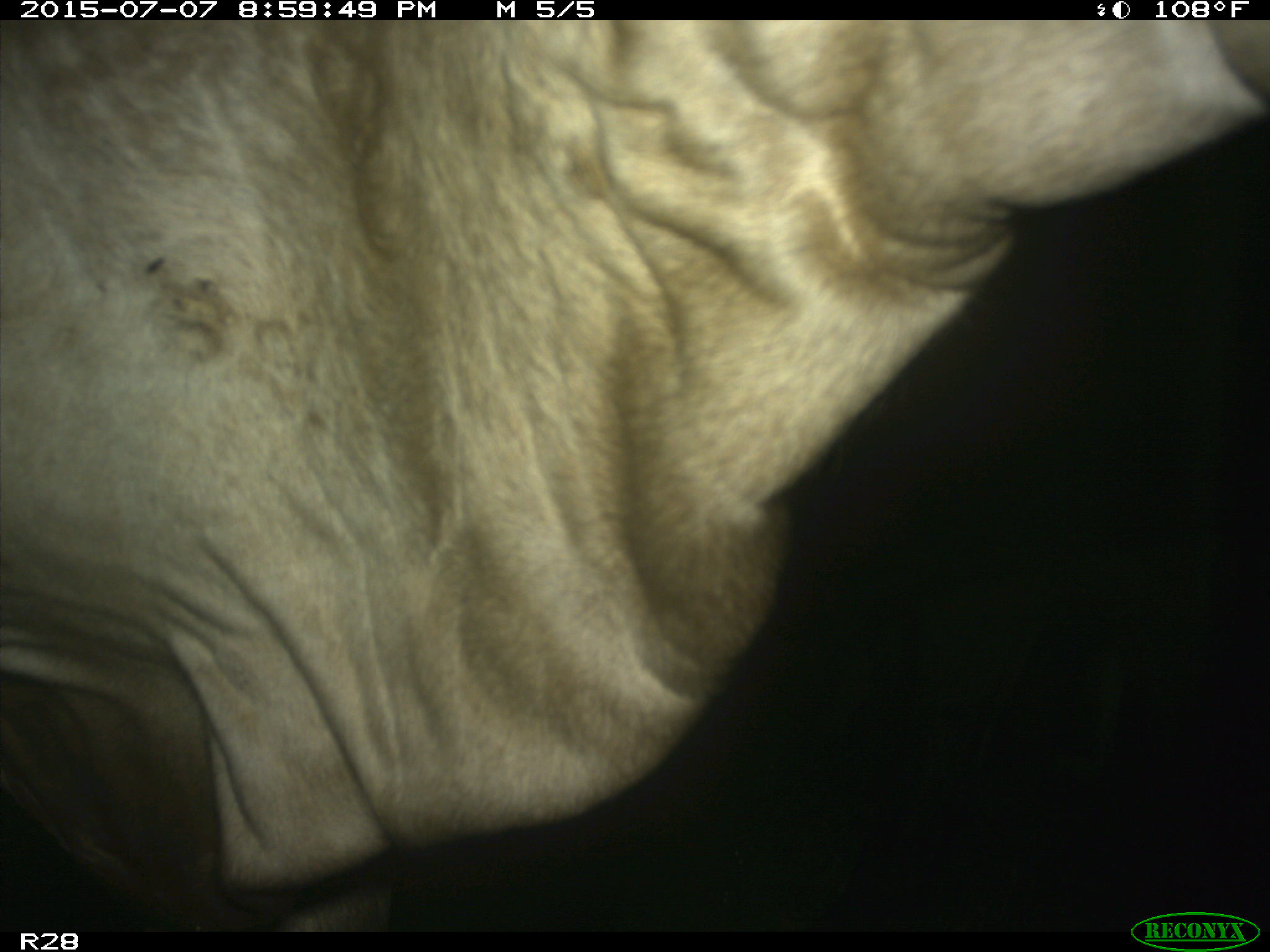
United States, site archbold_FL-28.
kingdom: Animalia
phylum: Chordata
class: Mammalia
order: Artiodactyla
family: Bovidae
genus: Bos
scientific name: Bos taurus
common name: domestic cow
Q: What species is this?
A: Bos taurus (domestic cow).